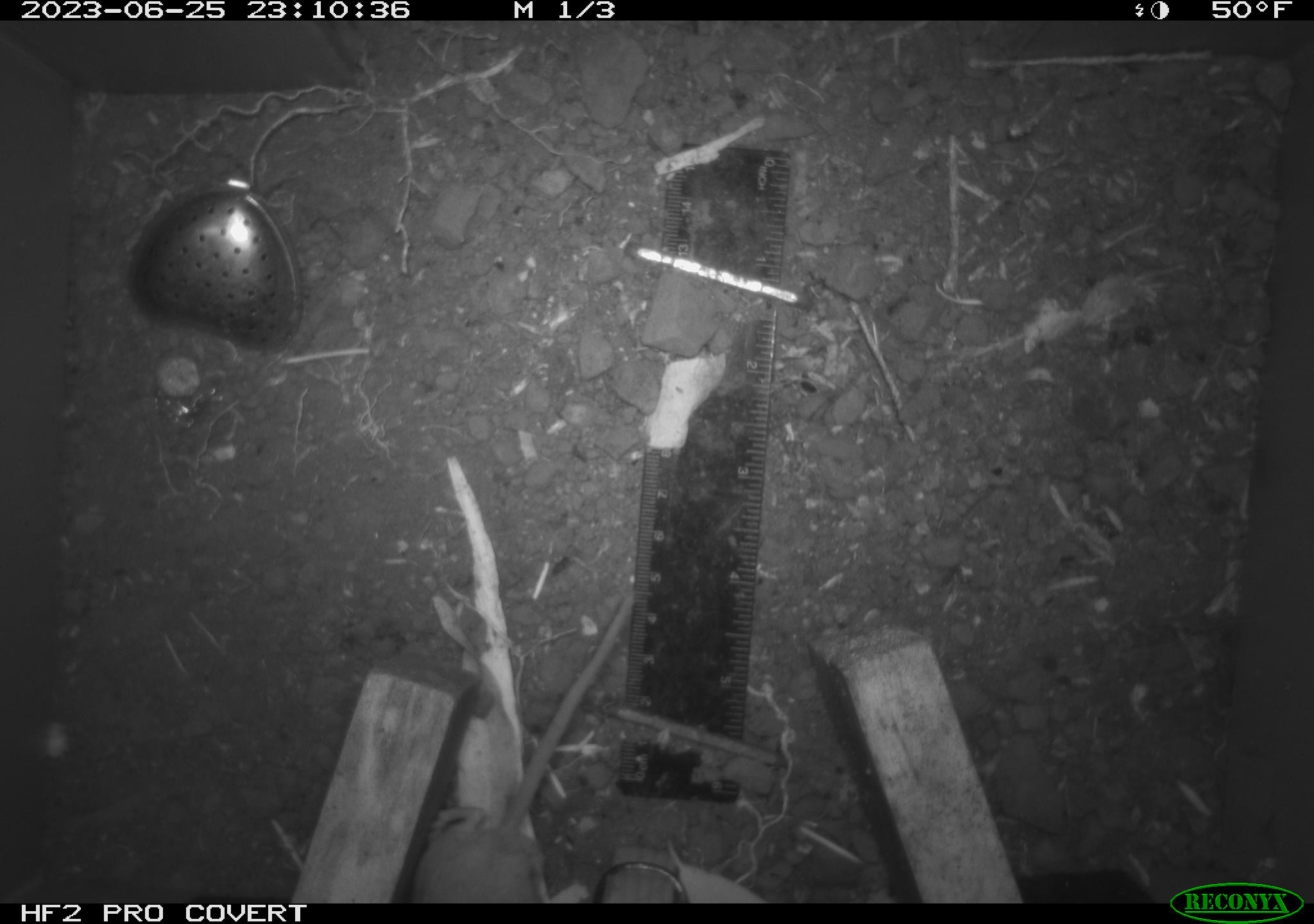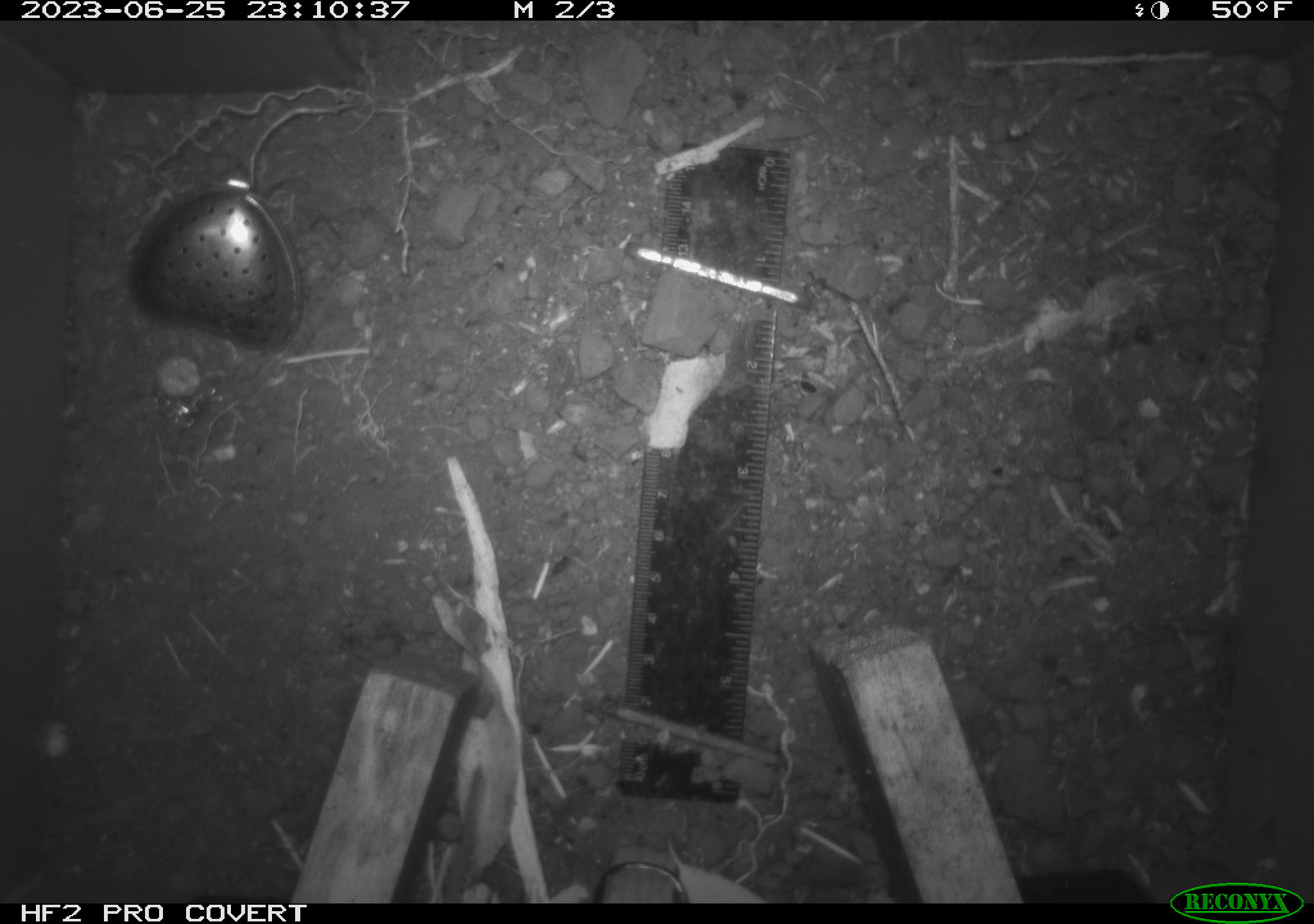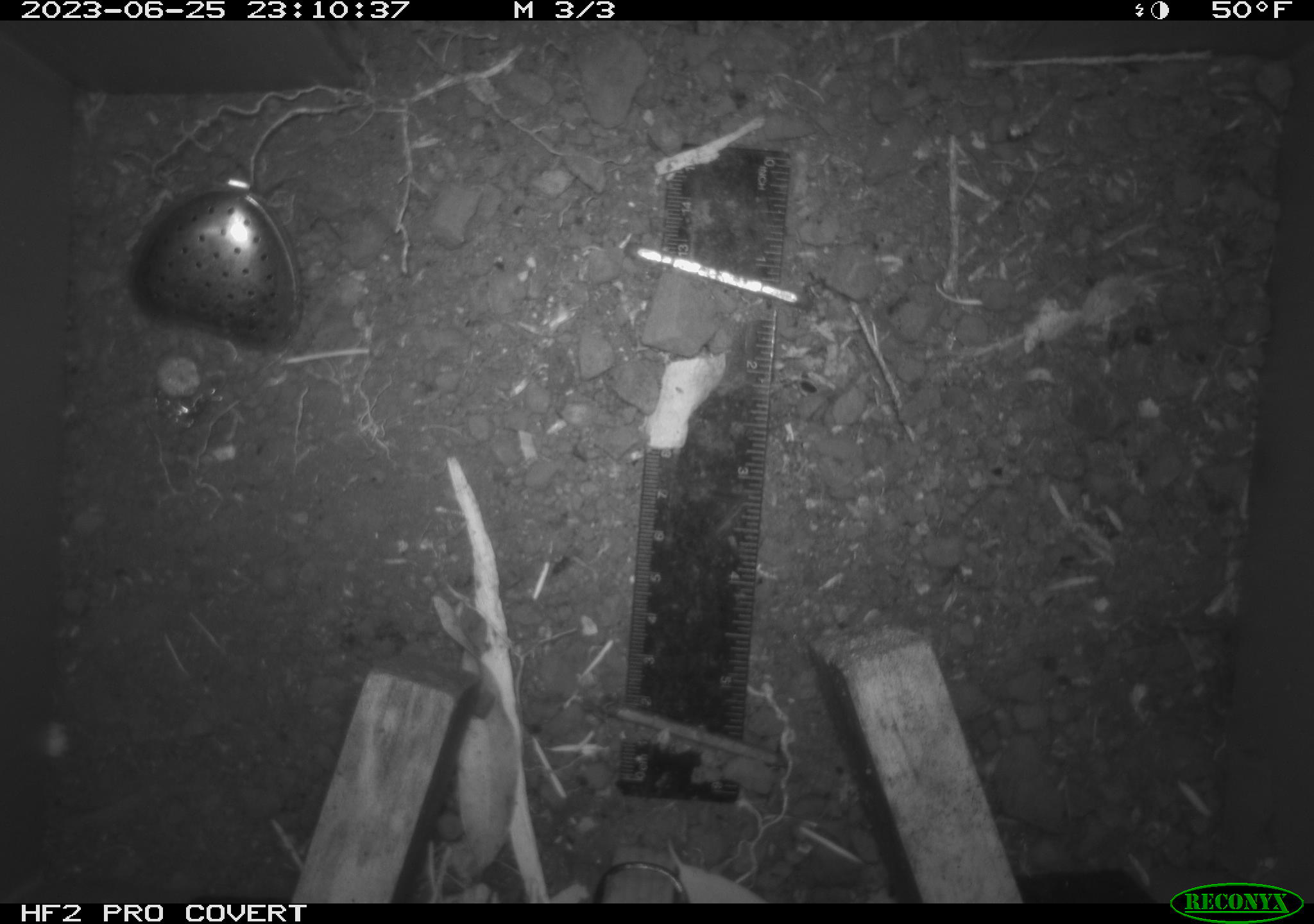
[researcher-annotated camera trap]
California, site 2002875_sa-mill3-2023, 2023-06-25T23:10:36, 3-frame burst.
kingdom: Animalia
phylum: Chordata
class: Mammalia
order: Rodentia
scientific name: Rodentia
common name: mouse species